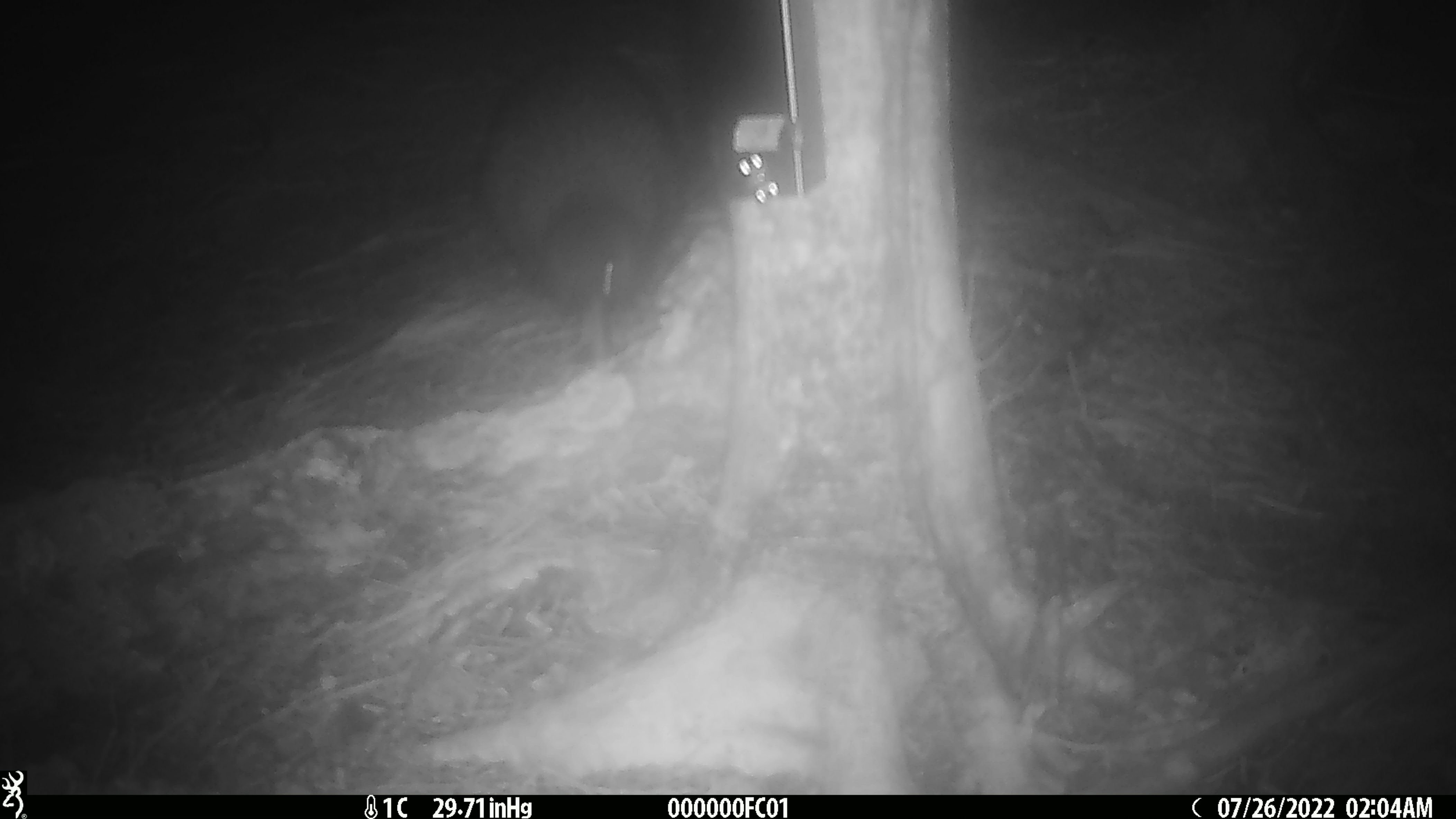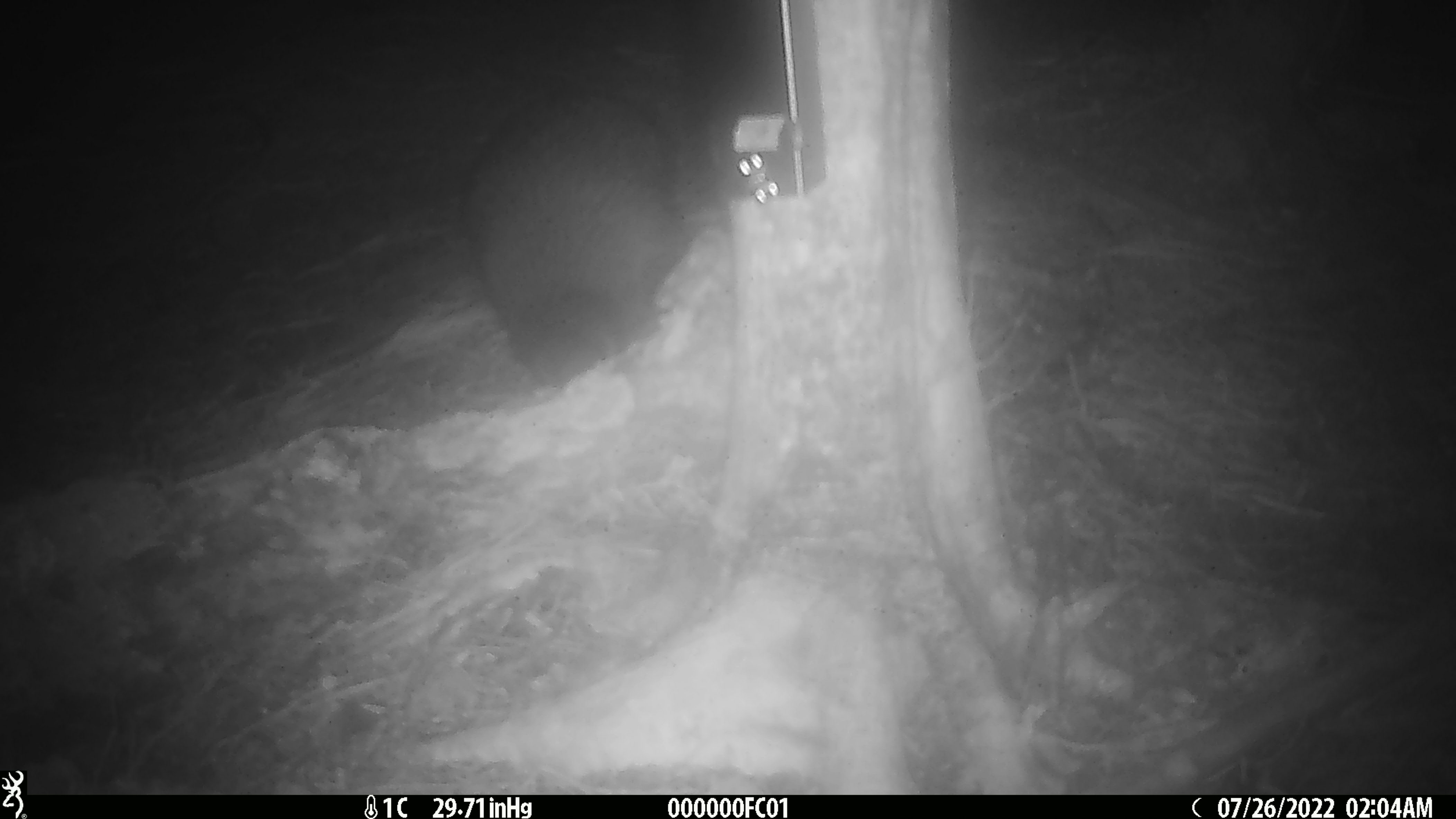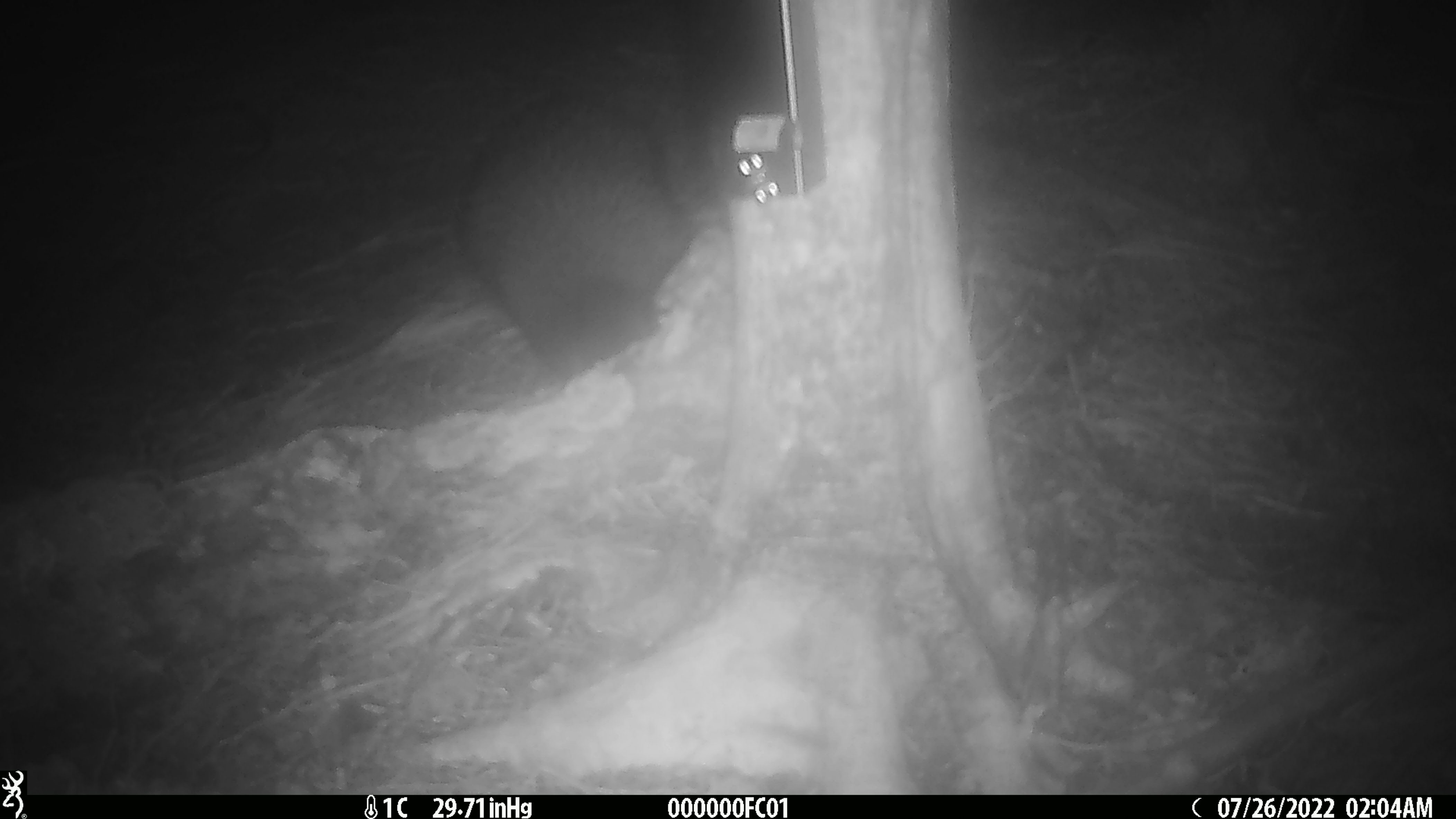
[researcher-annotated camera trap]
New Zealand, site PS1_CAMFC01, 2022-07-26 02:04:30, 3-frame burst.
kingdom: Animalia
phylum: Chordata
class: Aves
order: Apterygiformes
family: Apterygidae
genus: Apteryx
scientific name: Apteryx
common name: kiwi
Kiwi (Apteryx).